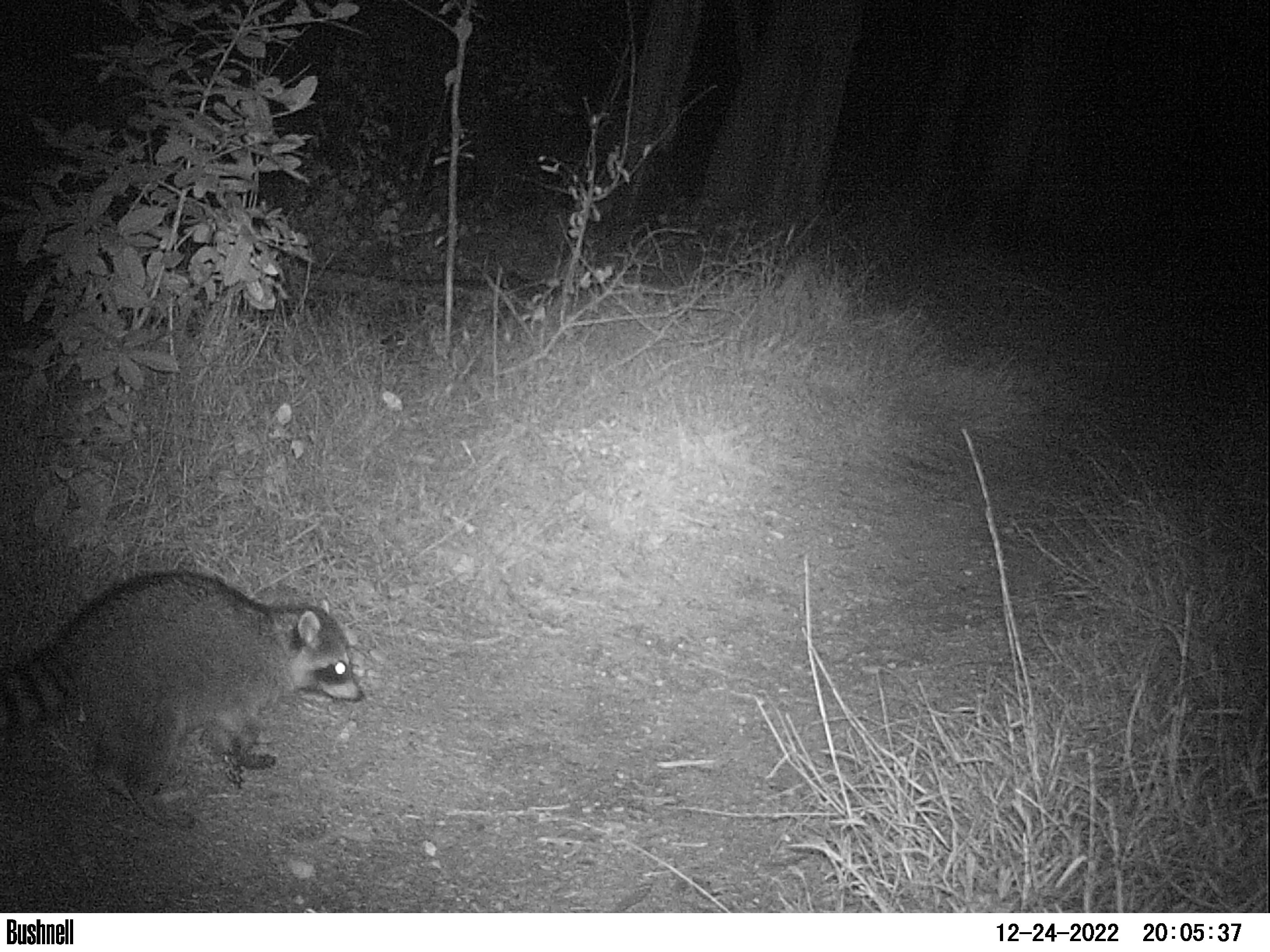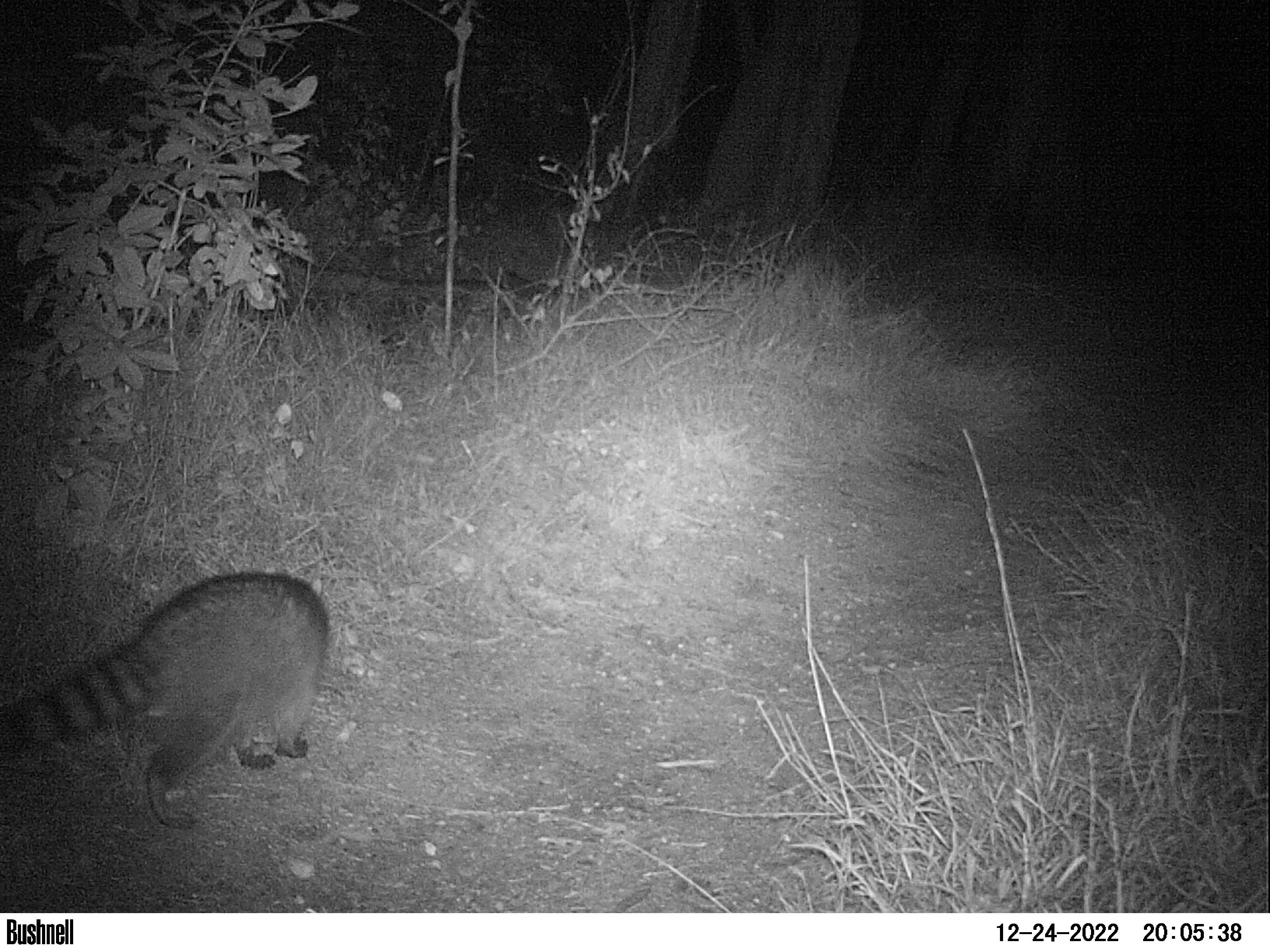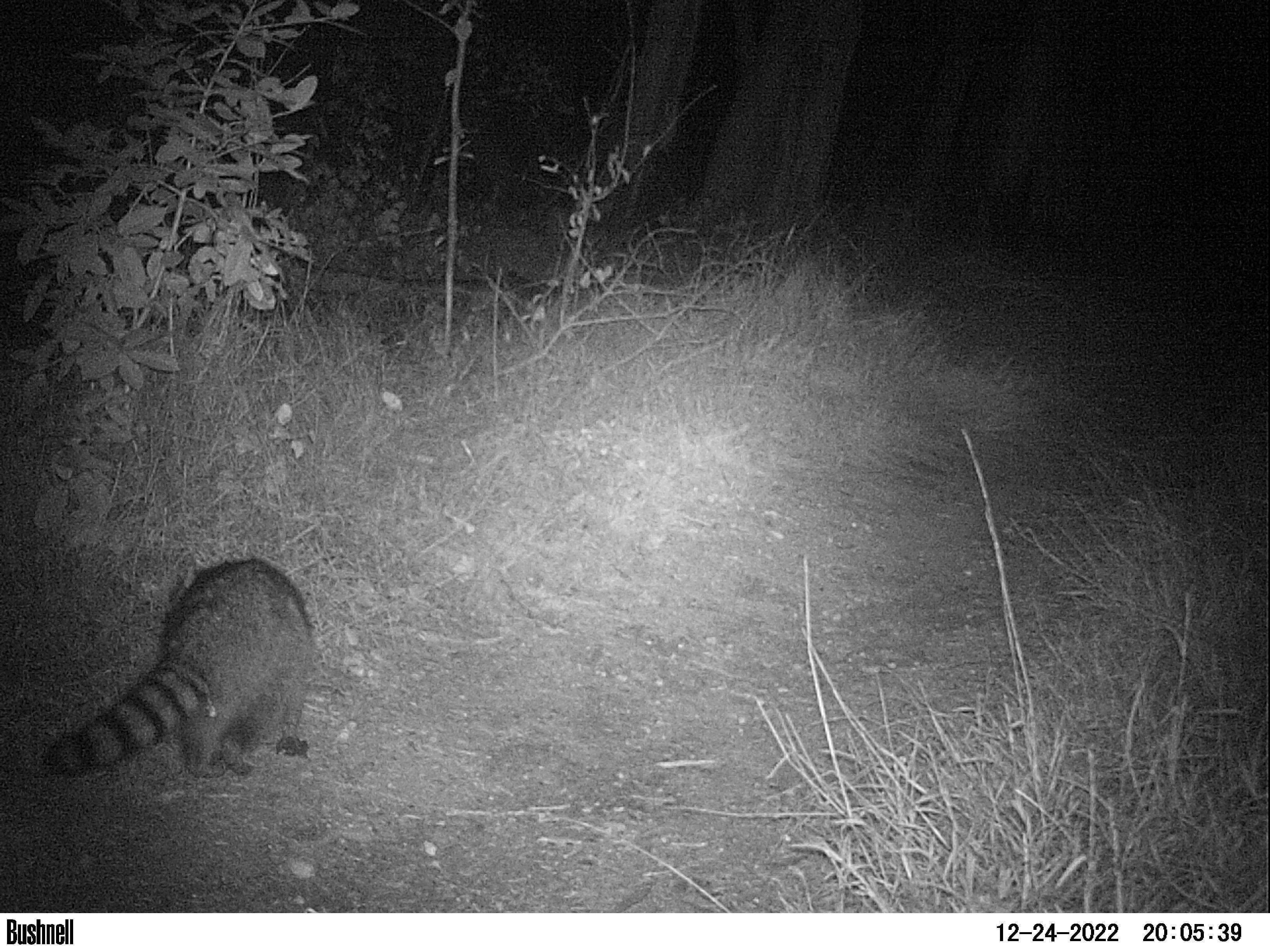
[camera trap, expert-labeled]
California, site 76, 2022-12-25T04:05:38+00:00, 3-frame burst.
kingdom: Animalia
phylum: Chordata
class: Mammalia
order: Carnivora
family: Procyonidae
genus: Procyon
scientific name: Procyon lotor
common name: raccoon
Raccoon (Procyon lotor).